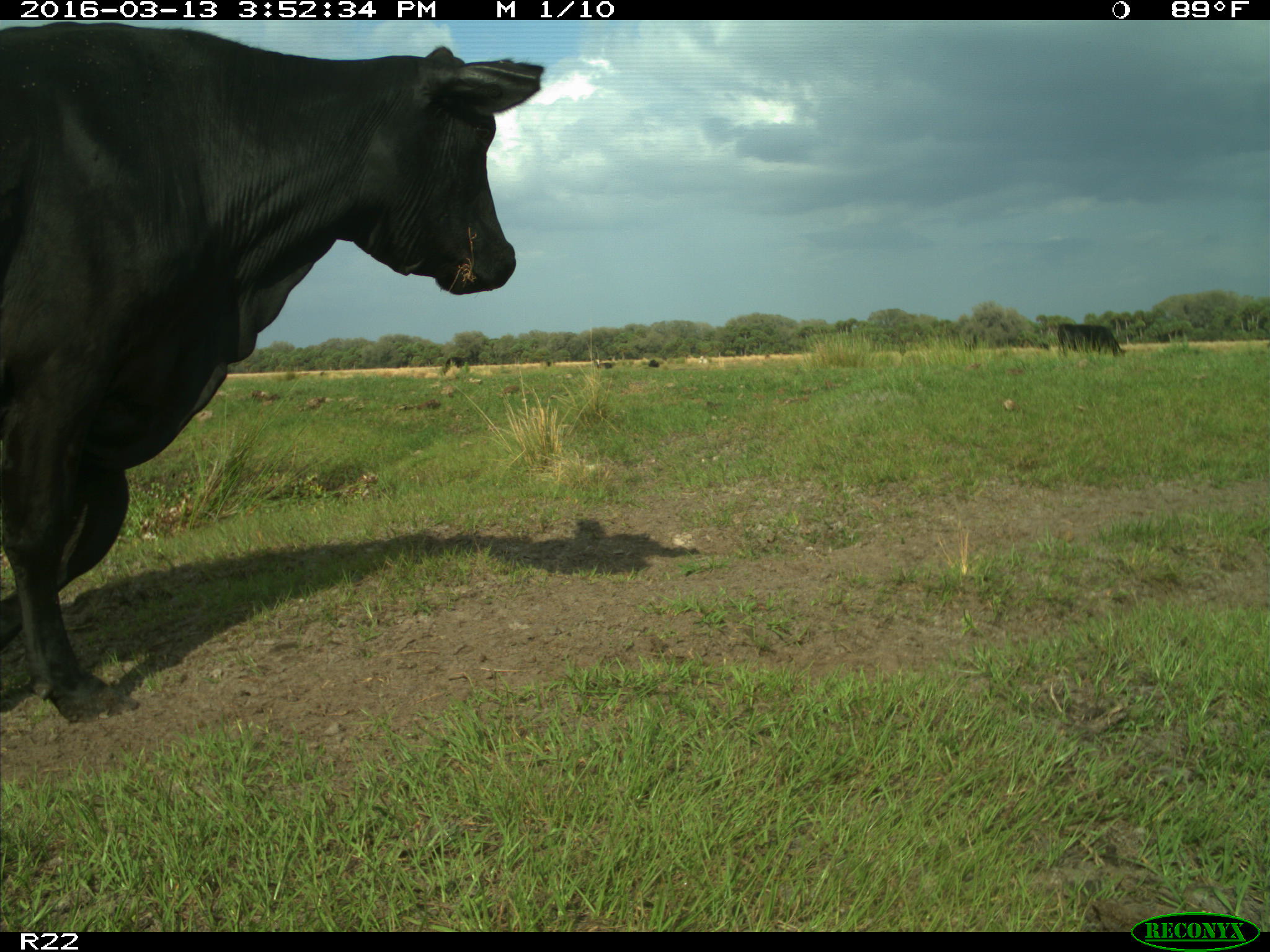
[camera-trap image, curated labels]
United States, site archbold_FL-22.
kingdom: Animalia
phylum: Chordata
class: Mammalia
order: Artiodactyla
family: Bovidae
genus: Bos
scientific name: Bos taurus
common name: domestic cow